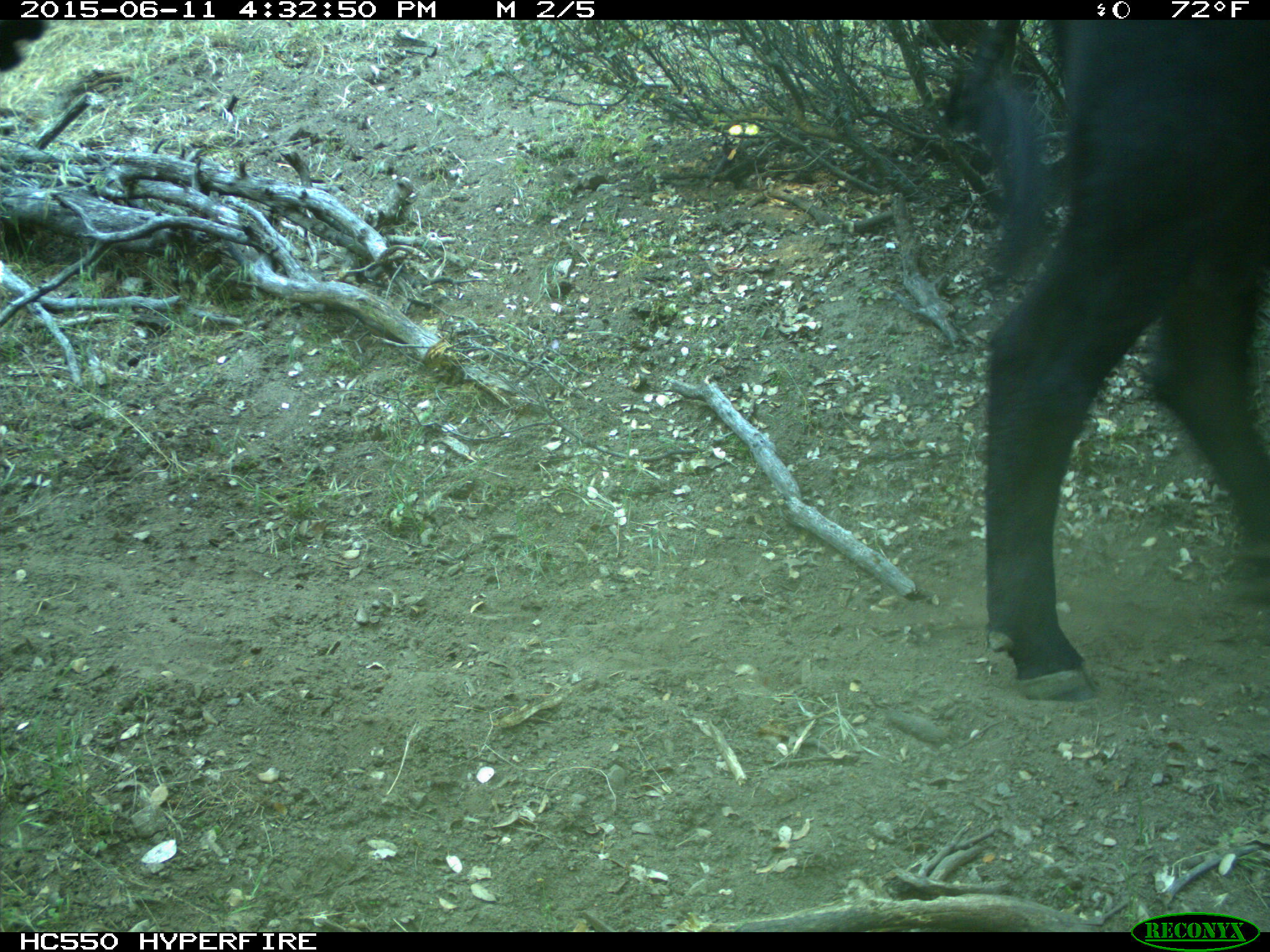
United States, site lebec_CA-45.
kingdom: Animalia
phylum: Chordata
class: Mammalia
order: Artiodactyla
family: Bovidae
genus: Bos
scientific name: Bos taurus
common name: domestic cow